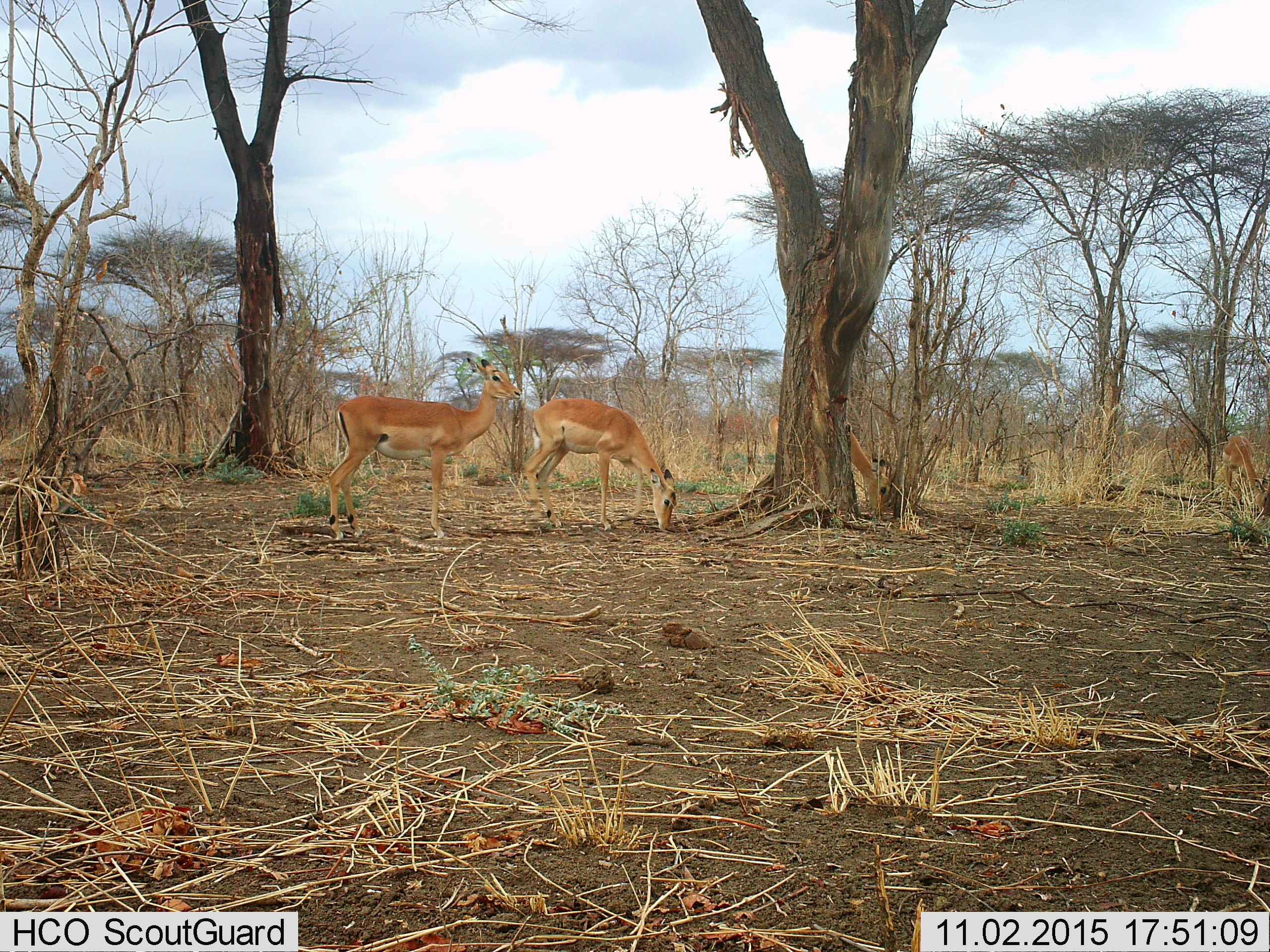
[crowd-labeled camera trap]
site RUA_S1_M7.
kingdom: Animalia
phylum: Chordata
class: Mammalia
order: Artiodactyla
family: Bovidae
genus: Aepyceros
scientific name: Aepyceros melampus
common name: impala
Impala (Aepyceros melampus), count 4. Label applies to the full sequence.